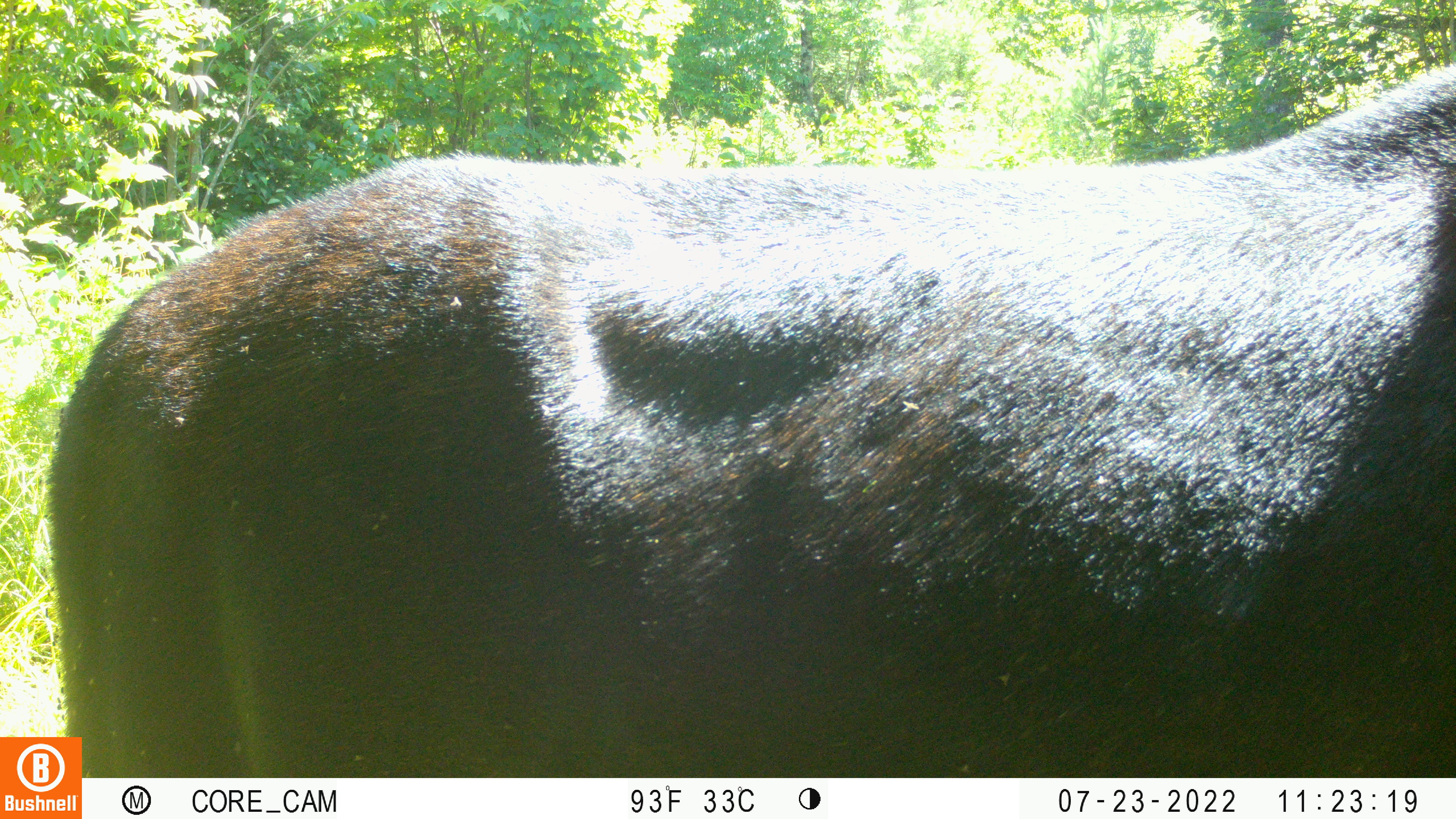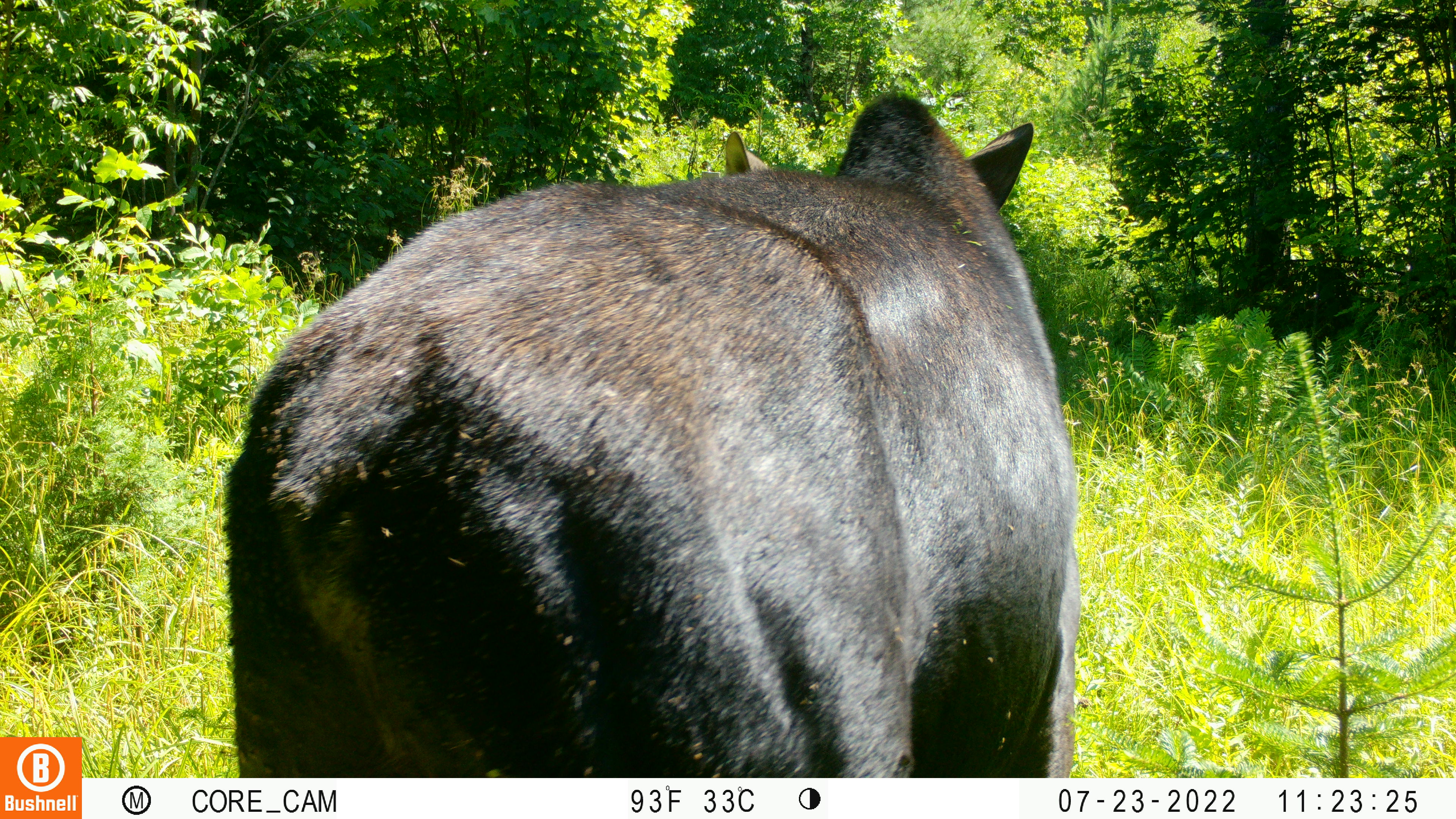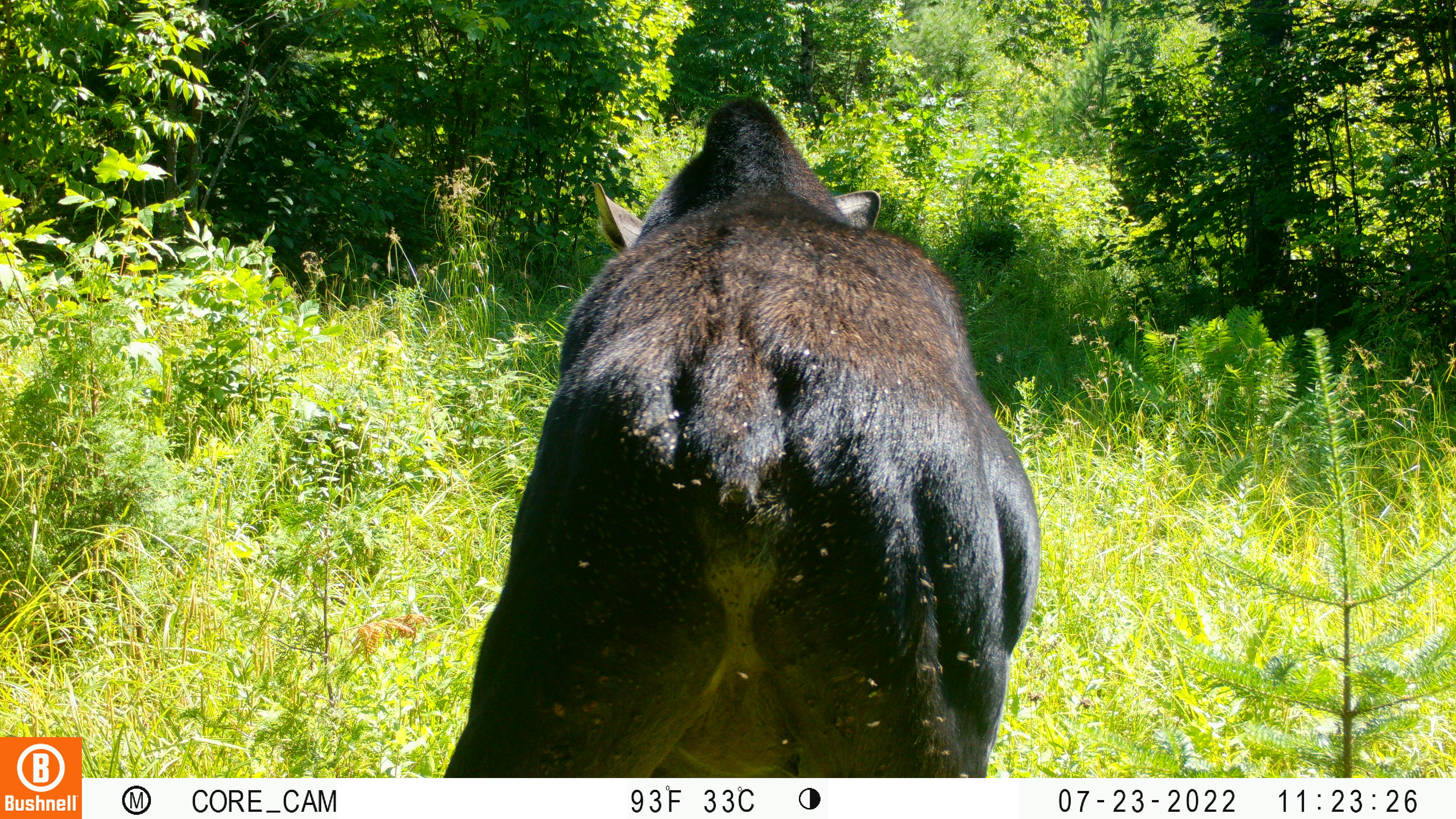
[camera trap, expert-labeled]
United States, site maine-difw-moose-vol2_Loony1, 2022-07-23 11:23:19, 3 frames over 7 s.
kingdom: Animalia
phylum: Chordata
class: Mammalia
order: Artiodactyla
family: Cervidae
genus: Alces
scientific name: Alces alces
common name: moose